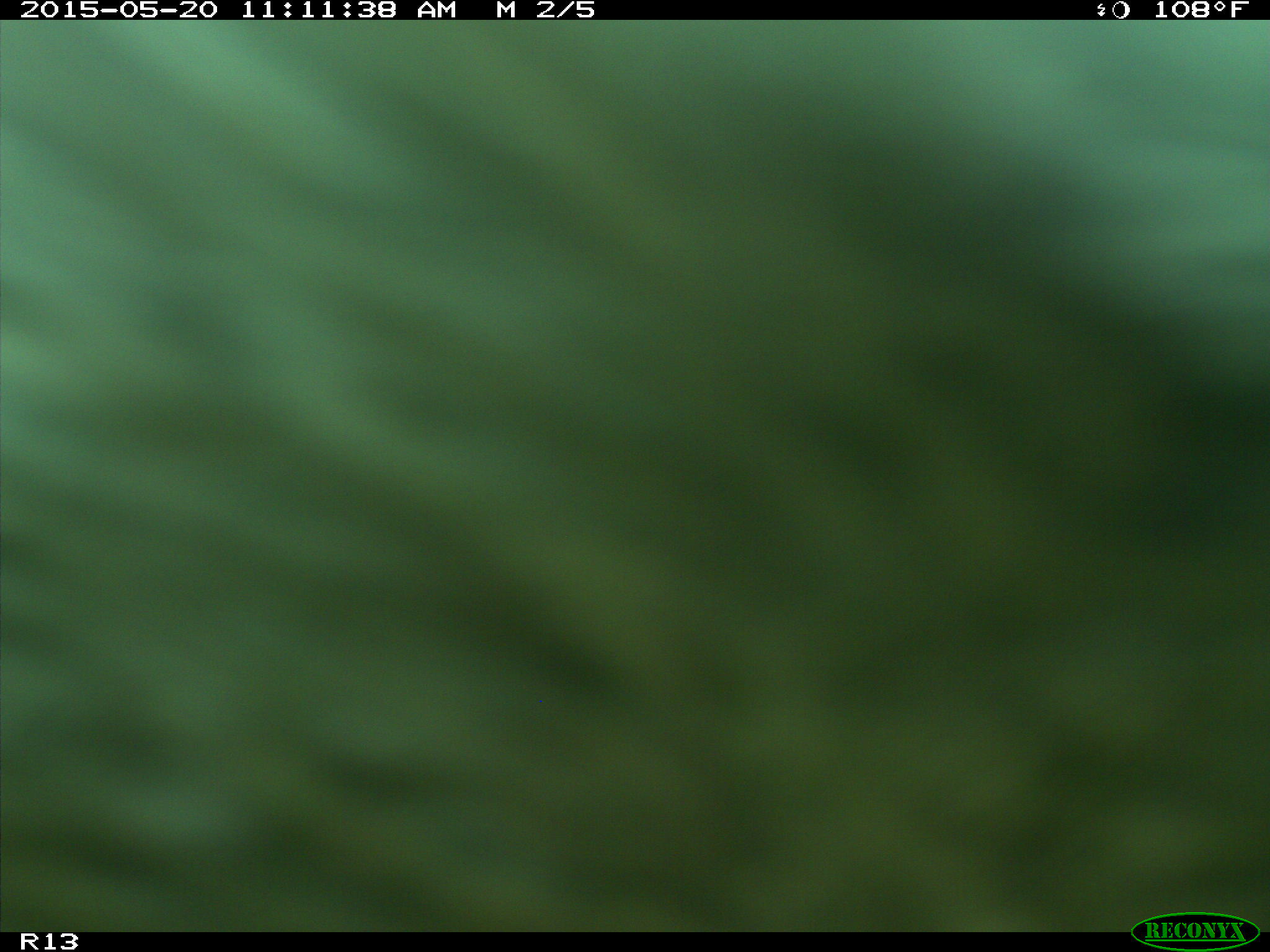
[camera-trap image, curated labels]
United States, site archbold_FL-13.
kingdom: Animalia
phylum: Chordata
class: Mammalia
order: Artiodactyla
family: Bovidae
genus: Bos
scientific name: Bos taurus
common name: domestic cow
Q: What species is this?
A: Bos taurus (domestic cow).